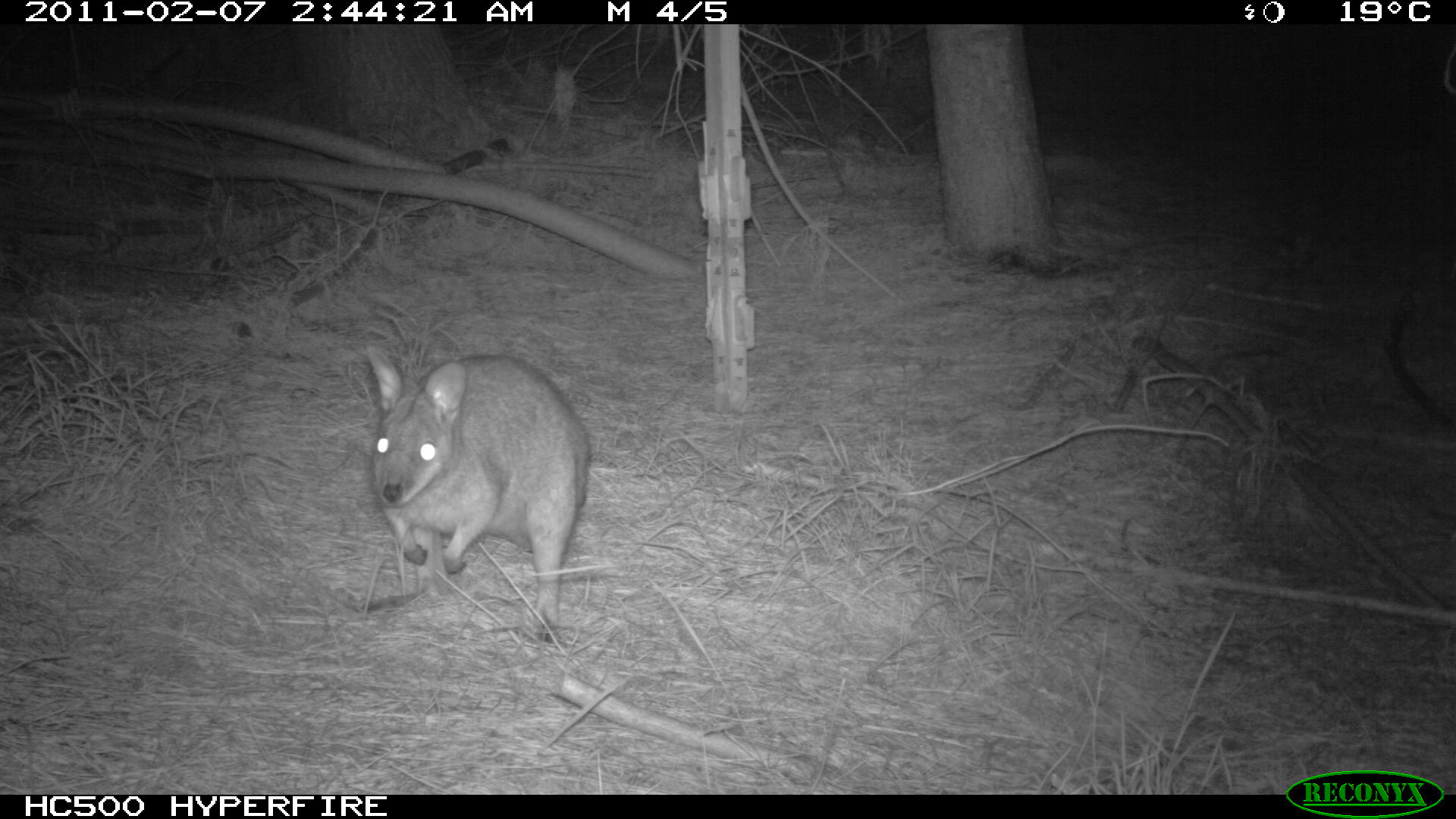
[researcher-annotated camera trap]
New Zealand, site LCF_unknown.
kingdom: Animalia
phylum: Chordata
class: Mammalia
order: Diprotodontia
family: Macropodidae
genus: Notamacropus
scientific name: Notamacropus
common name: wallaby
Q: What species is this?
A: Wallaby (Notamacropus).